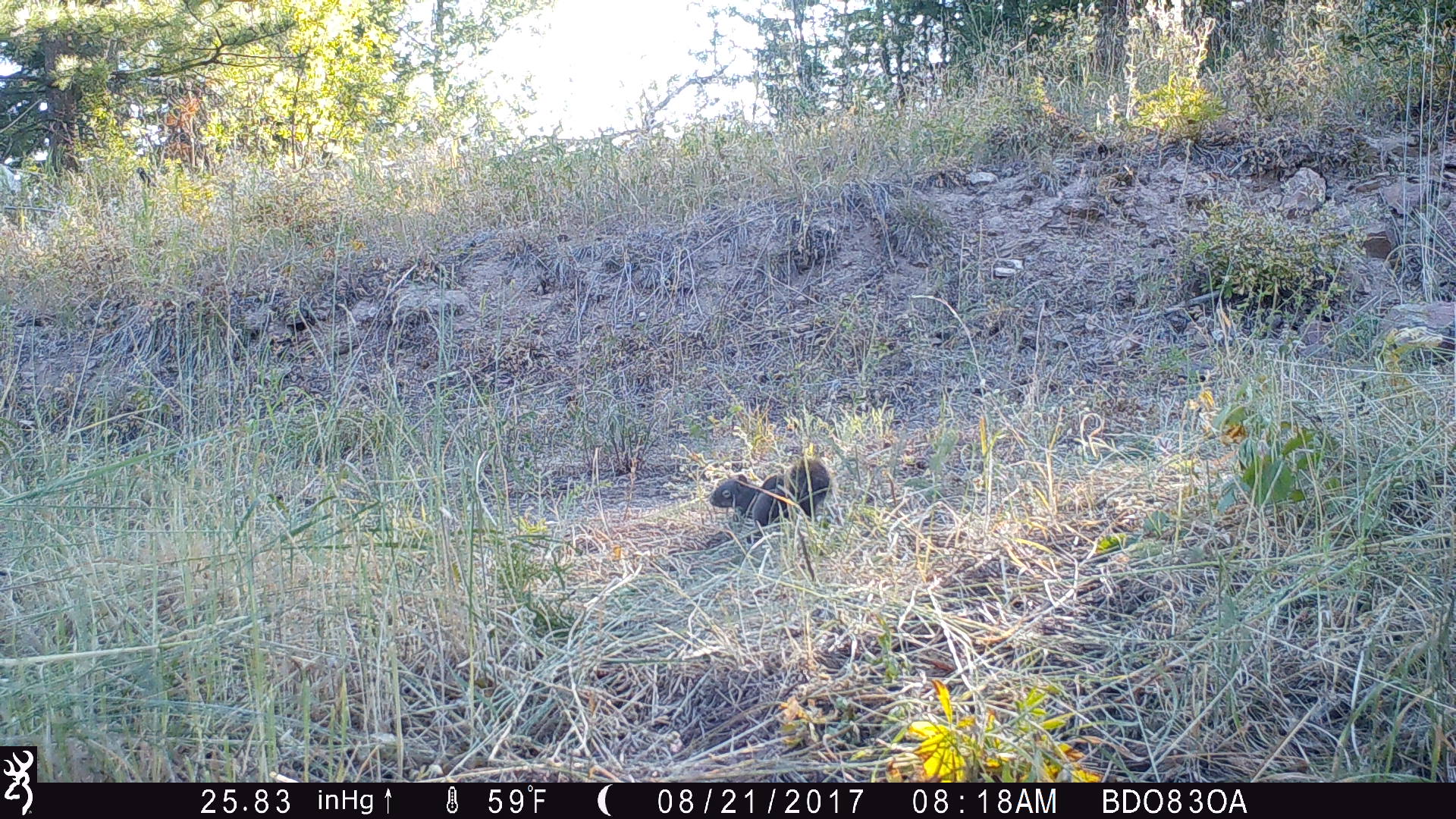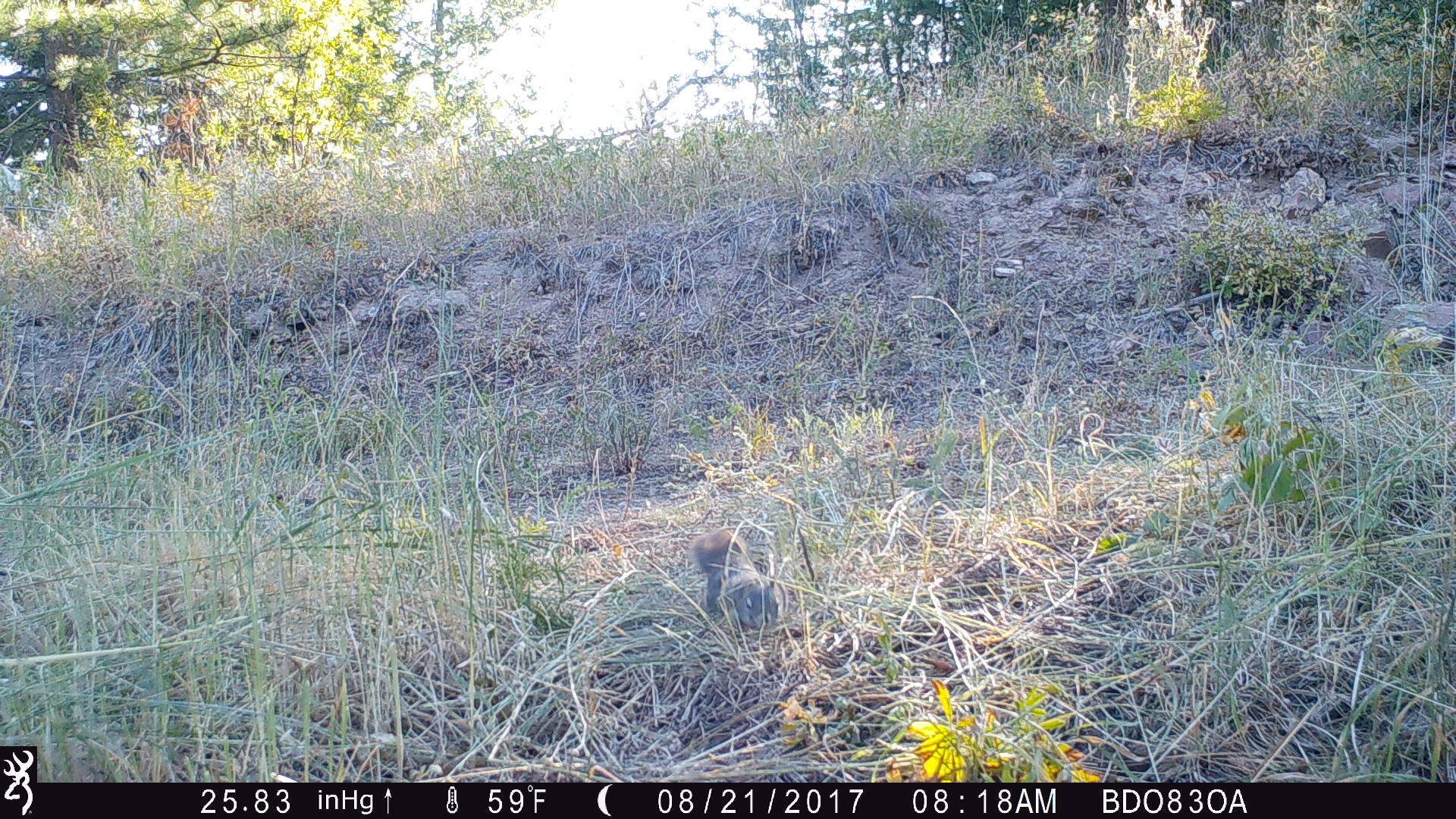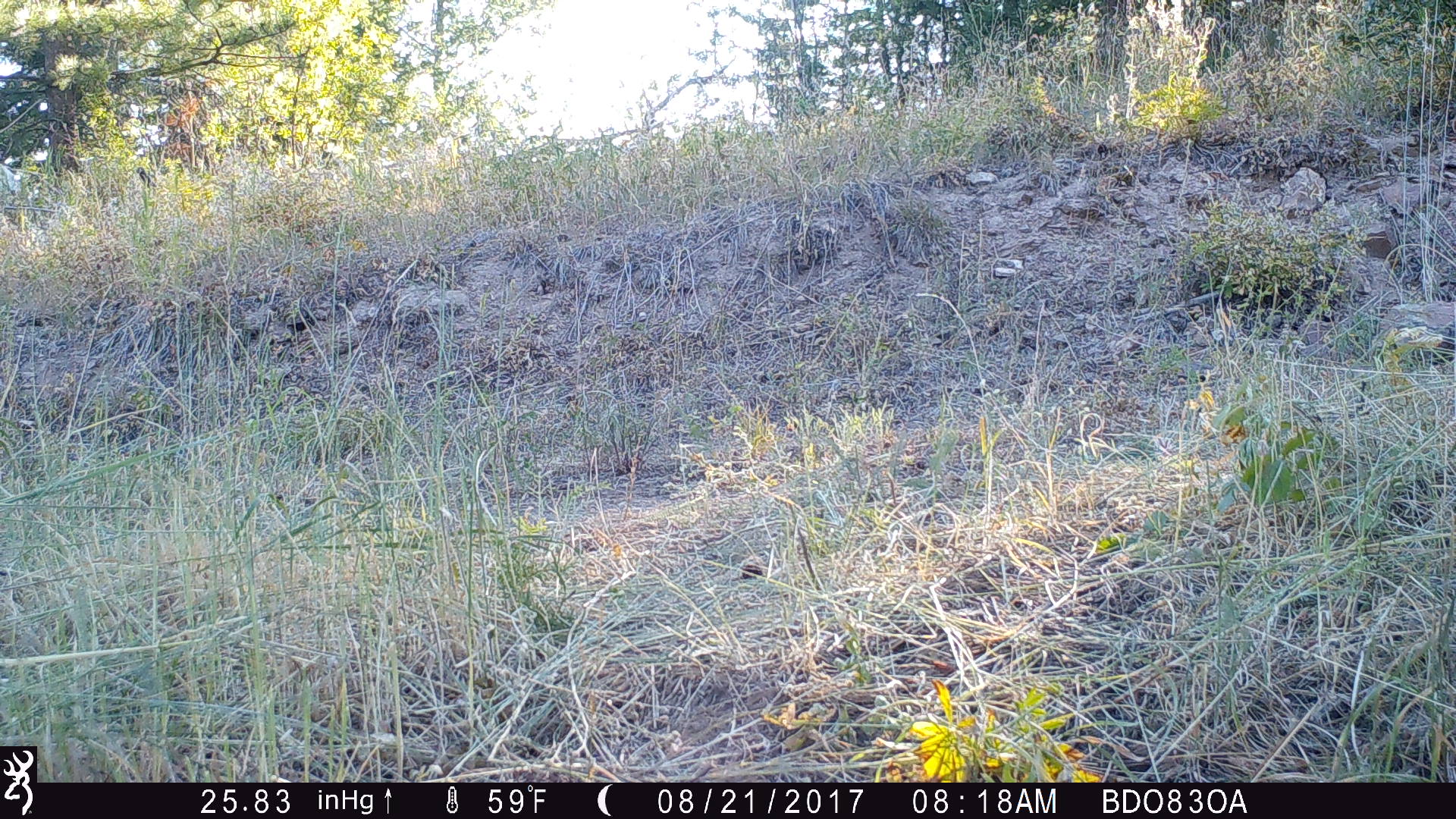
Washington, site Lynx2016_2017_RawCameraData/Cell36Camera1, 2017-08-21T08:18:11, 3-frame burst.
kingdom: Animalia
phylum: Chordata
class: Mammalia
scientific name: Mammalia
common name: small mammal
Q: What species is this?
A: Small mammal (Mammalia).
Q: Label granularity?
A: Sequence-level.